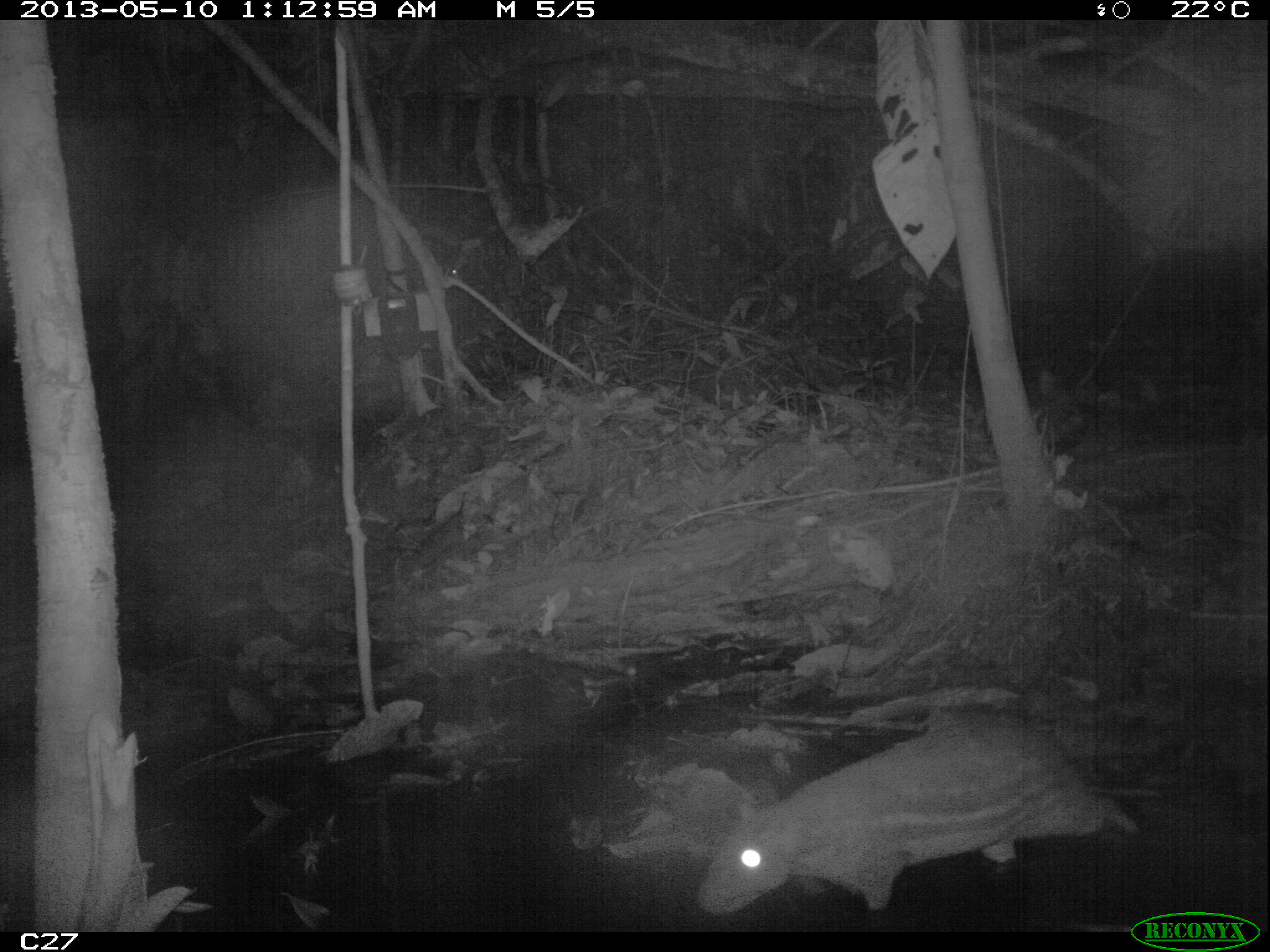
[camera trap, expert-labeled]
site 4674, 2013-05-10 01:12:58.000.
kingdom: Animalia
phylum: Chordata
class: Mammalia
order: Rodentia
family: Cuniculidae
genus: Cuniculus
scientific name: Cuniculus paca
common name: spotted paca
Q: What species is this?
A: Cuniculus paca (spotted paca).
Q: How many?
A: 1.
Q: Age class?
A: Adult.